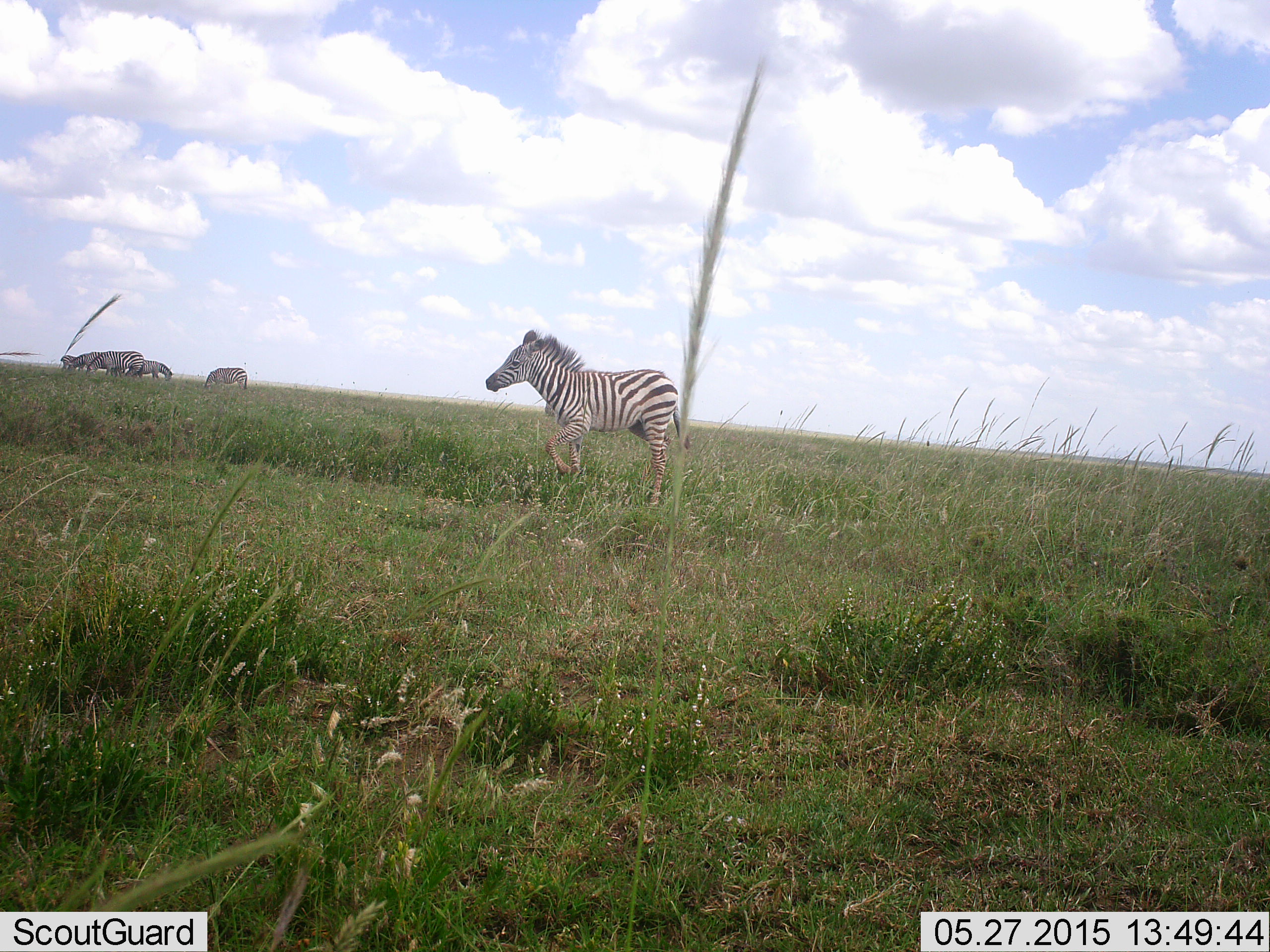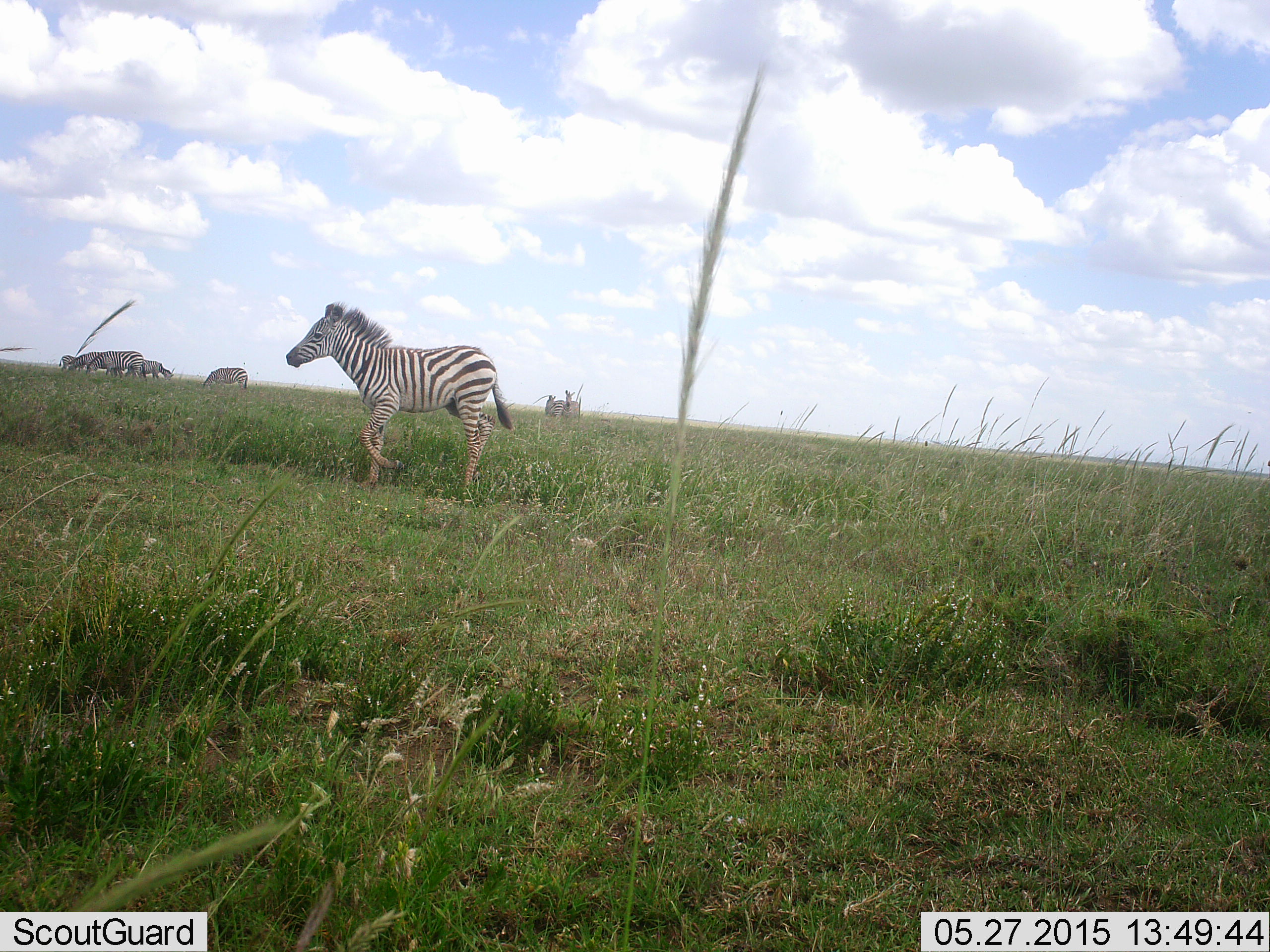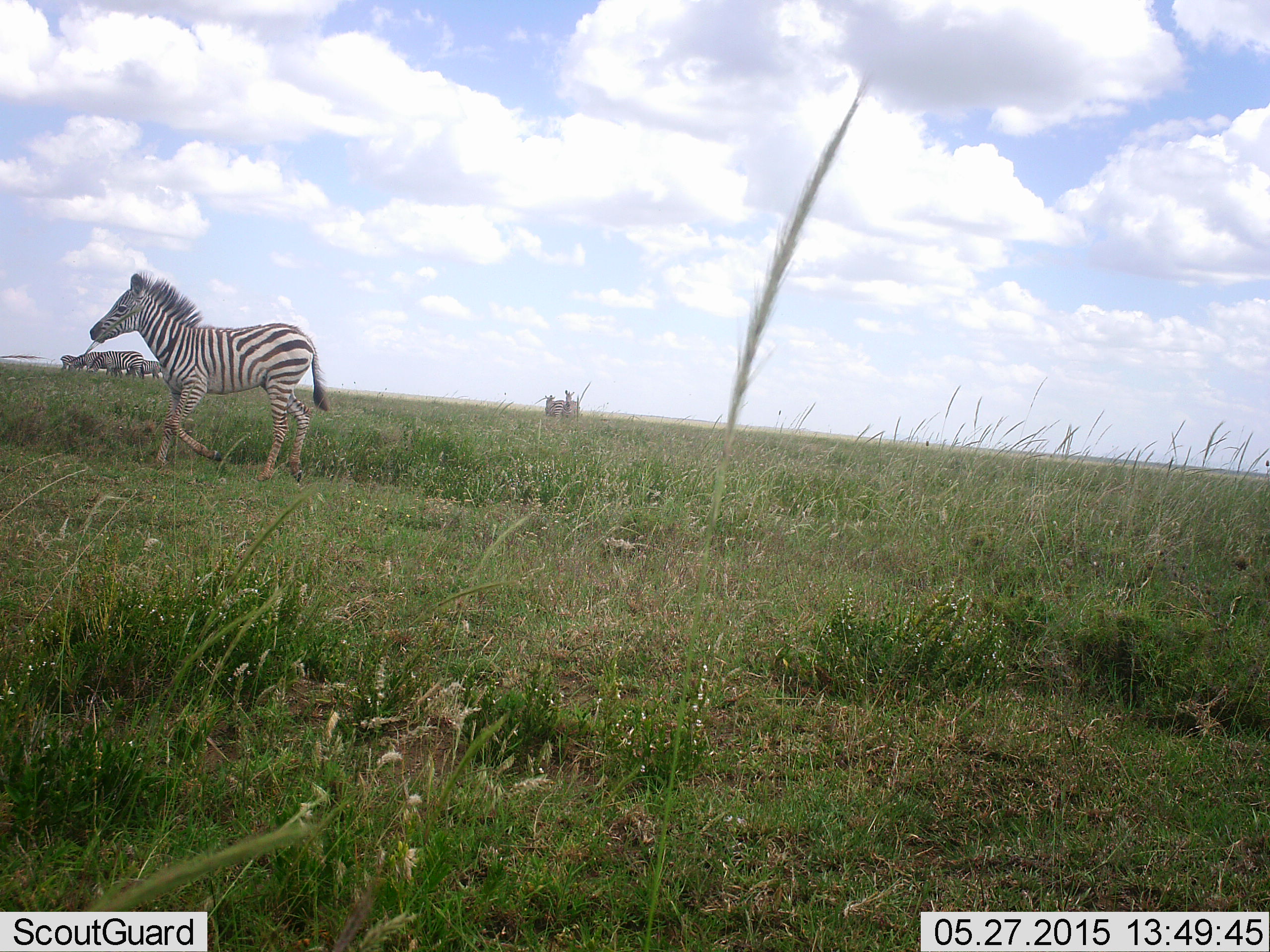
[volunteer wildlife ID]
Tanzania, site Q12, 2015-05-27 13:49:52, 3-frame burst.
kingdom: Animalia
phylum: Chordata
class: Mammalia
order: Perissodactyla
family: Equidae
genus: Equus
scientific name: Equus quagga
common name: plains zebra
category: zebra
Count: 6.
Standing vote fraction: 55%.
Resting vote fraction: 0%.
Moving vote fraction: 100%.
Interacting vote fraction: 0%.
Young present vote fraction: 18%.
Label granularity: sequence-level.